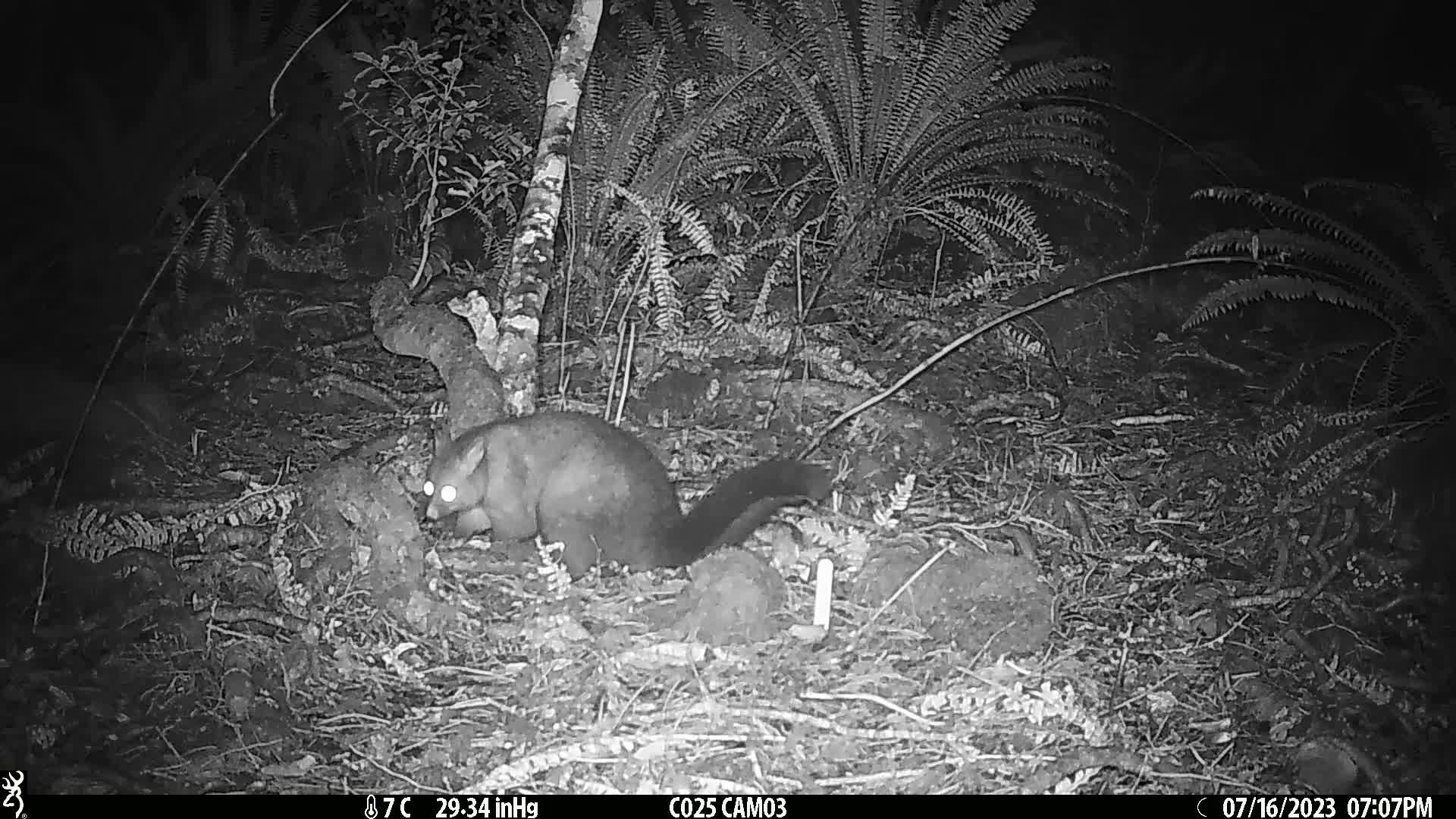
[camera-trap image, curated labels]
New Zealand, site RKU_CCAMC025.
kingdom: Animalia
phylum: Chordata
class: Mammalia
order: Diprotodontia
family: Phalangeridae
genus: Trichosurus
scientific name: Trichosurus vulpecula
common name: common brushtail possum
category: possum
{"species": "possum (common brushtail possum) (Trichosurus vulpecula)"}